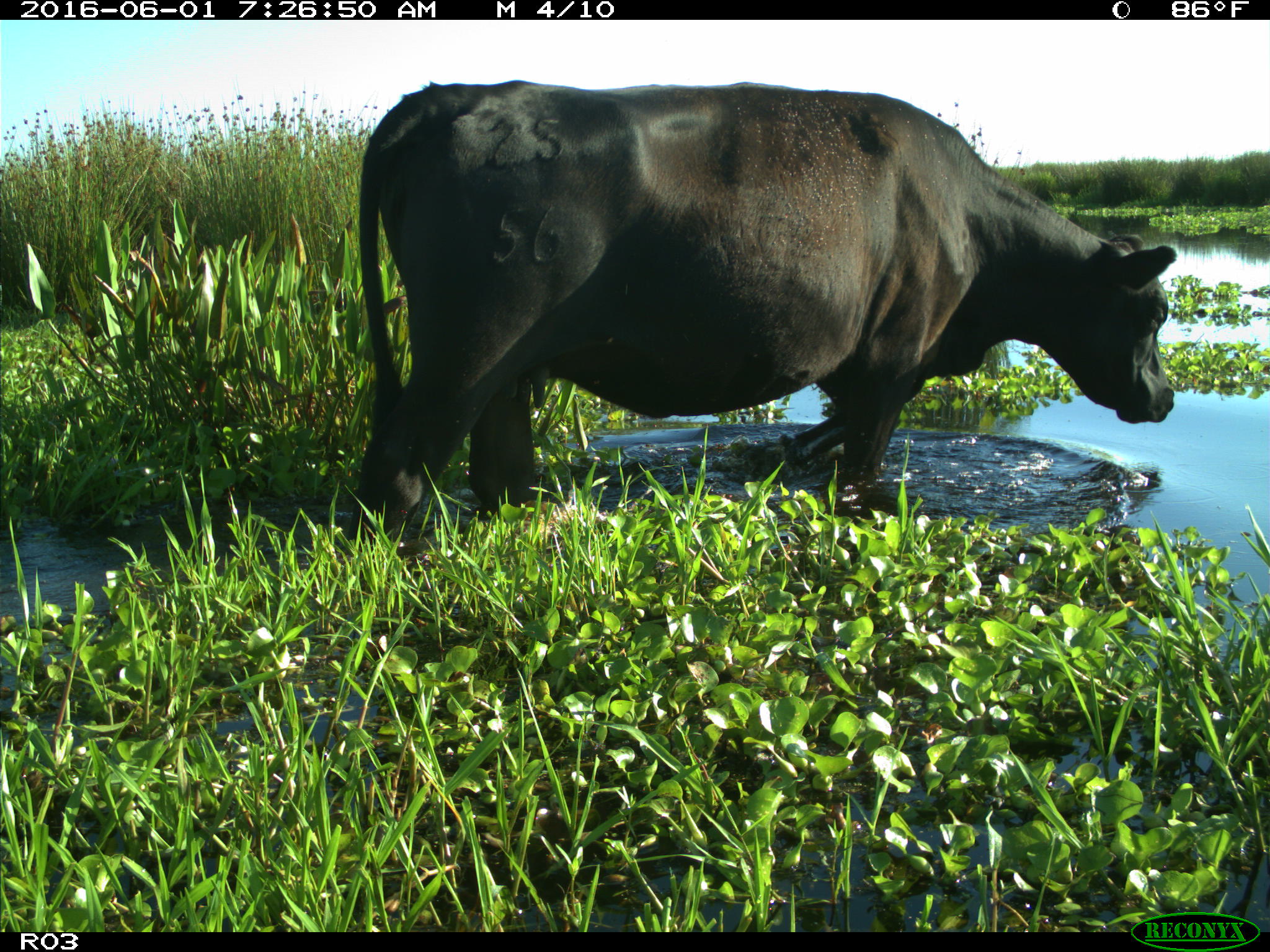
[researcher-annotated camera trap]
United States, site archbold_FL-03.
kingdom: Animalia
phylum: Chordata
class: Mammalia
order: Artiodactyla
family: Bovidae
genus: Bos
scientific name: Bos taurus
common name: domestic cow